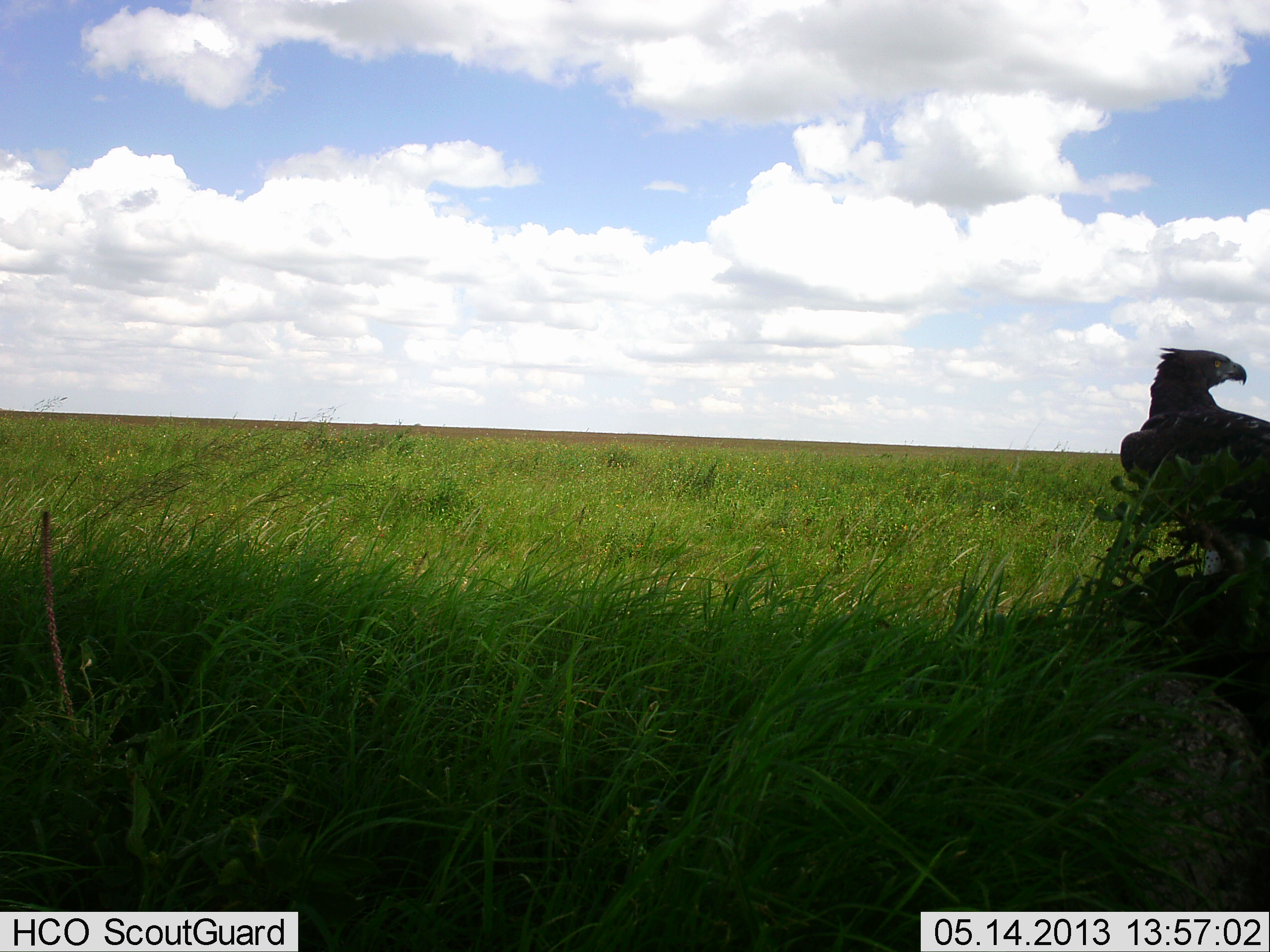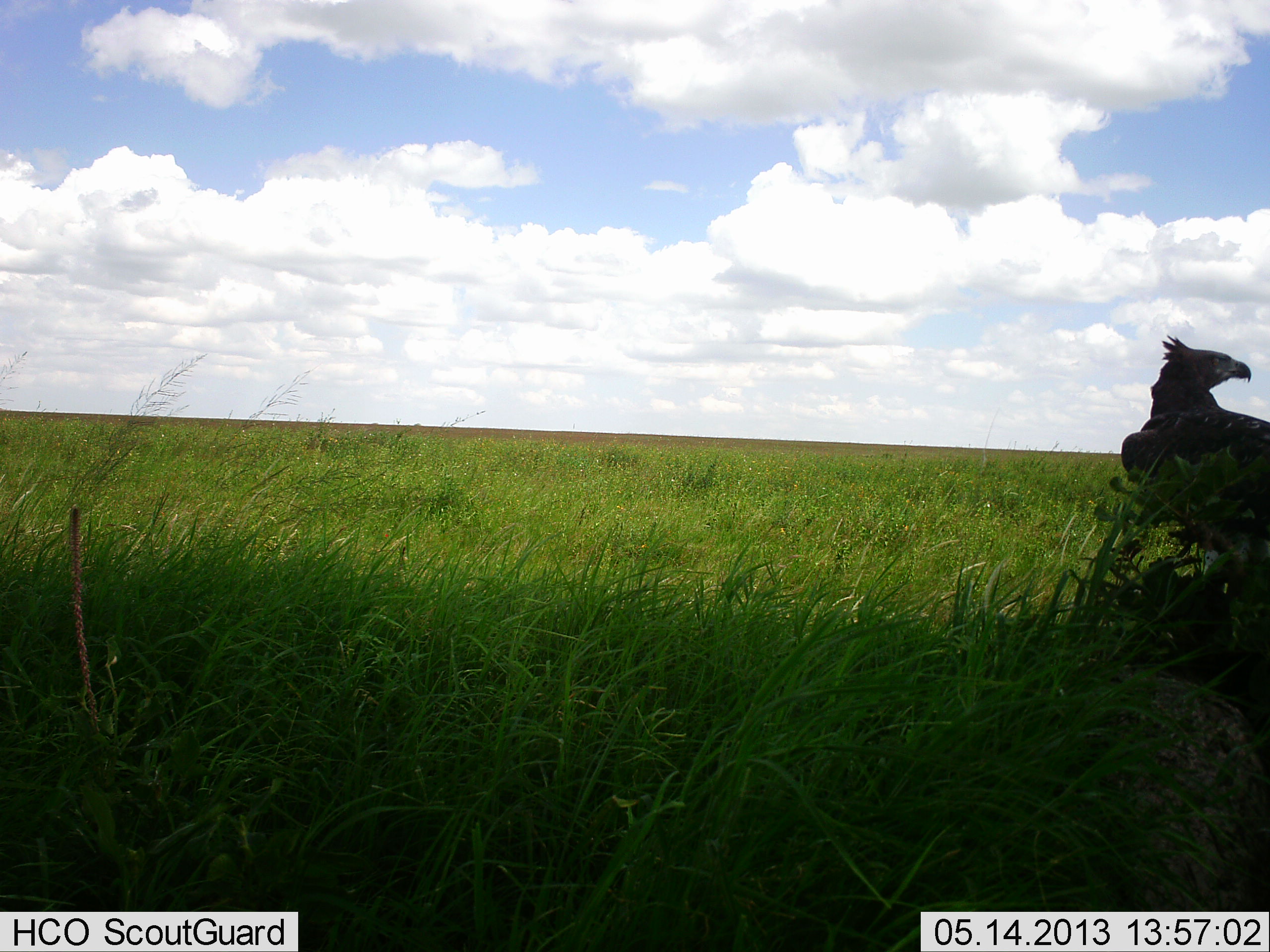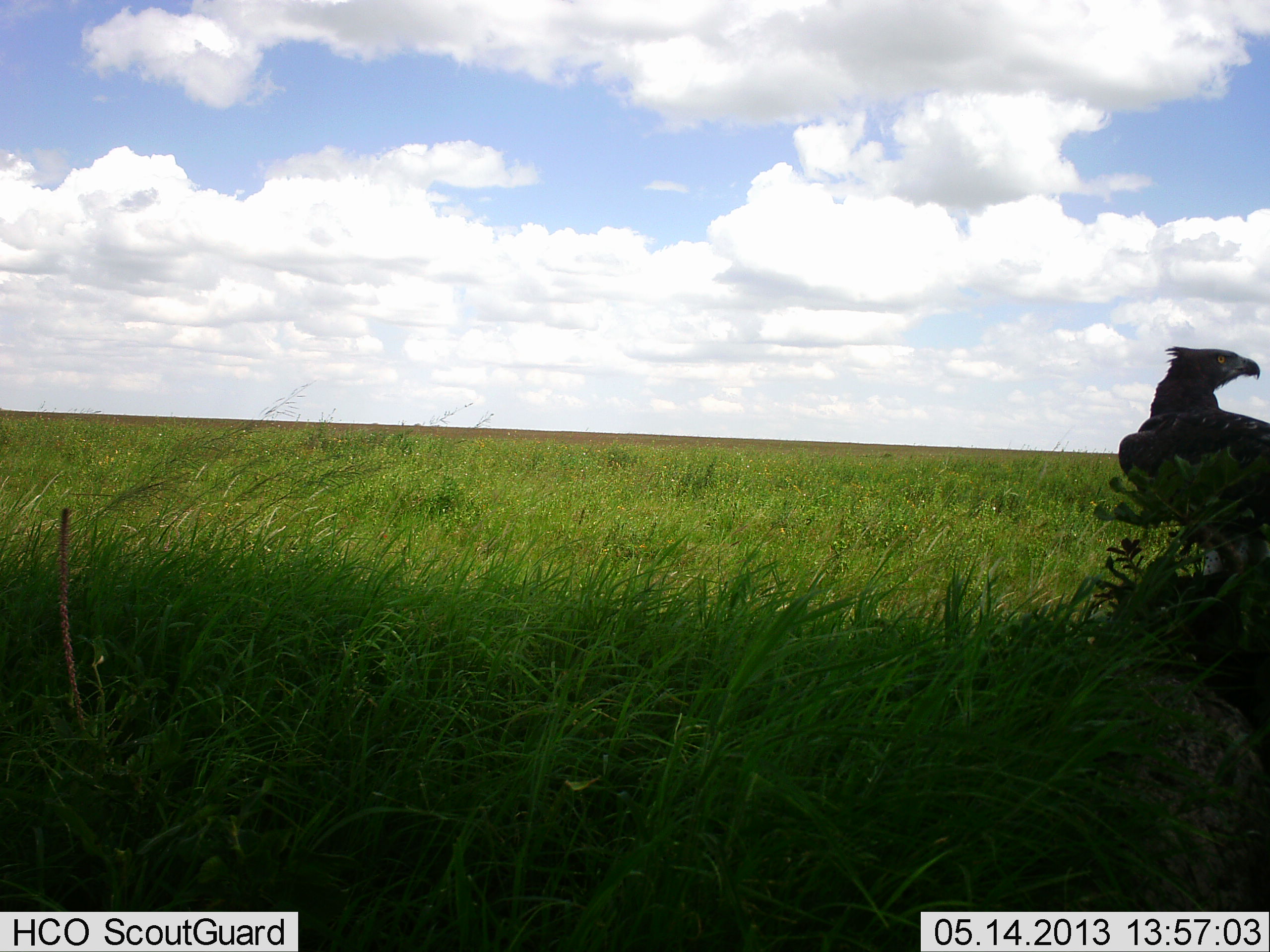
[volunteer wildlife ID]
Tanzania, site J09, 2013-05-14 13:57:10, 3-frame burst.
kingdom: Animalia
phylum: Chordata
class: Aves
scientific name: Aves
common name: bird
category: otherbird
Otherbird (bird) (Aves), count 1. Behavior (volunteer vote fractions): standing 92%, resting 4%, moving 0%, interacting 0%. Young present (vote fraction): 0%. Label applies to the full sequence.